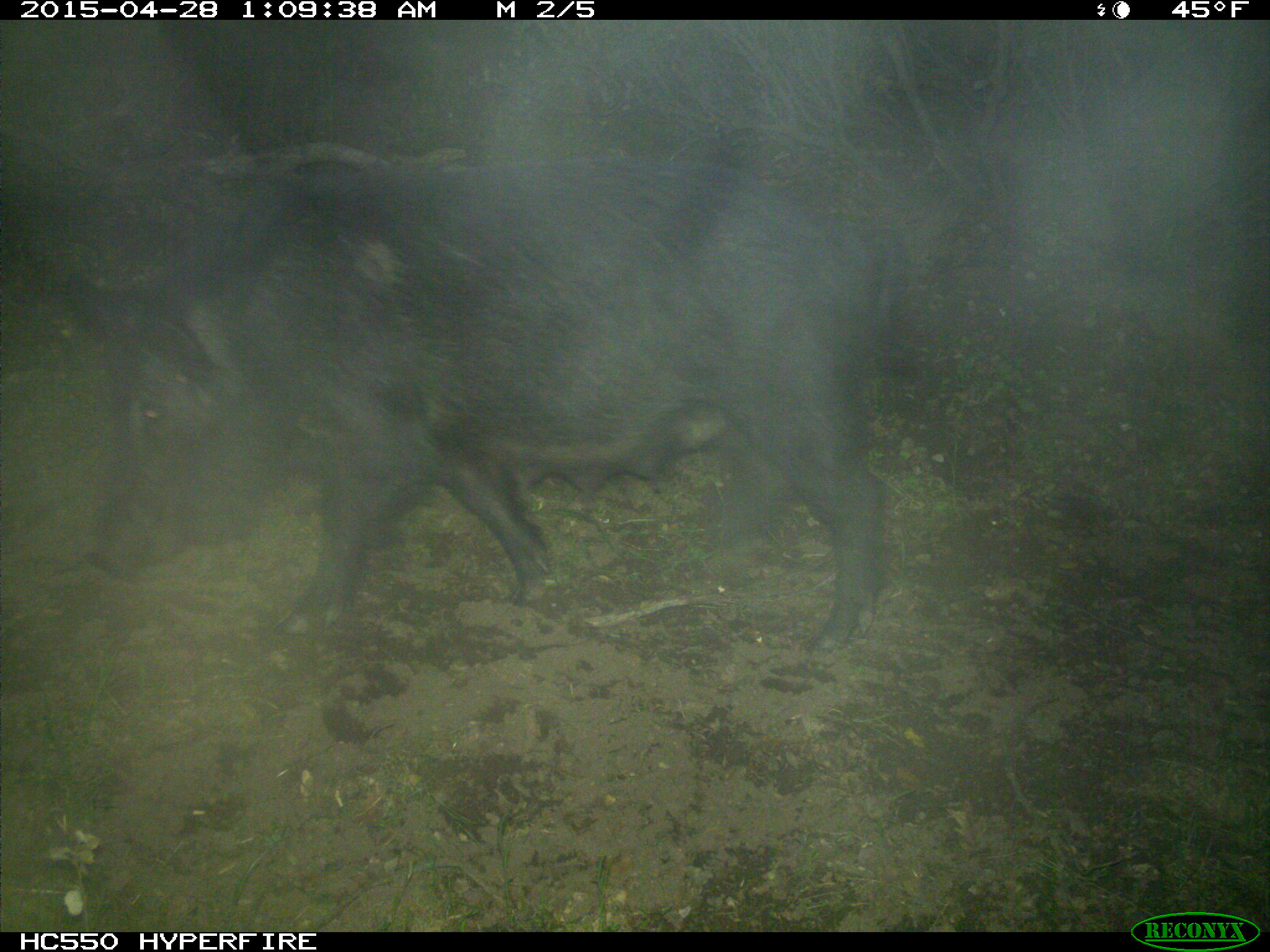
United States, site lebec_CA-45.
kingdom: Animalia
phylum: Chordata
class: Mammalia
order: Artiodactyla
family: Suidae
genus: Sus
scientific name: Sus scrofa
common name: wild boar